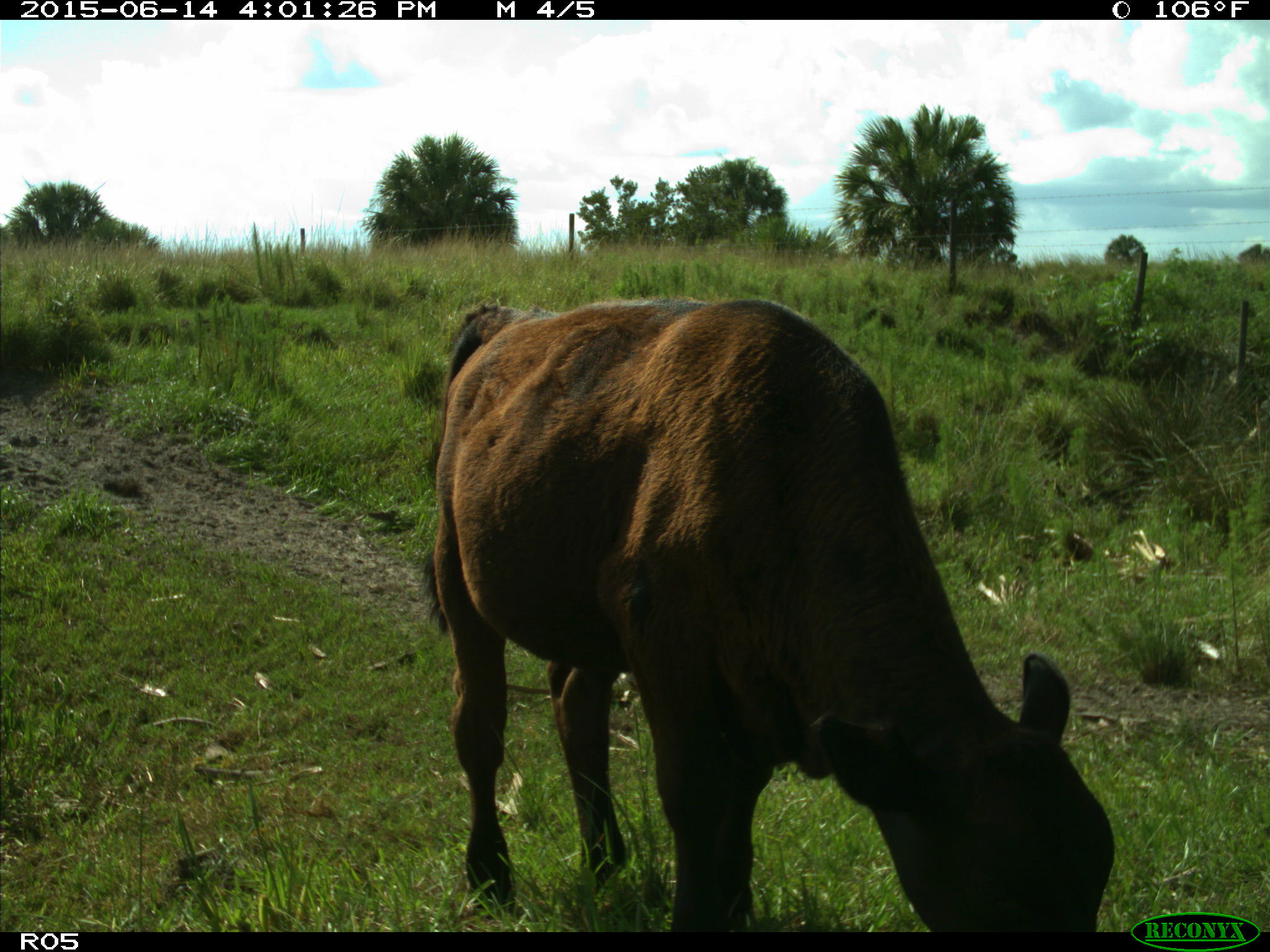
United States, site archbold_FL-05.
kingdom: Animalia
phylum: Chordata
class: Mammalia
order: Artiodactyla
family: Bovidae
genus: Bos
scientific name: Bos taurus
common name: domestic cow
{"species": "Bos taurus (domestic cow)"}